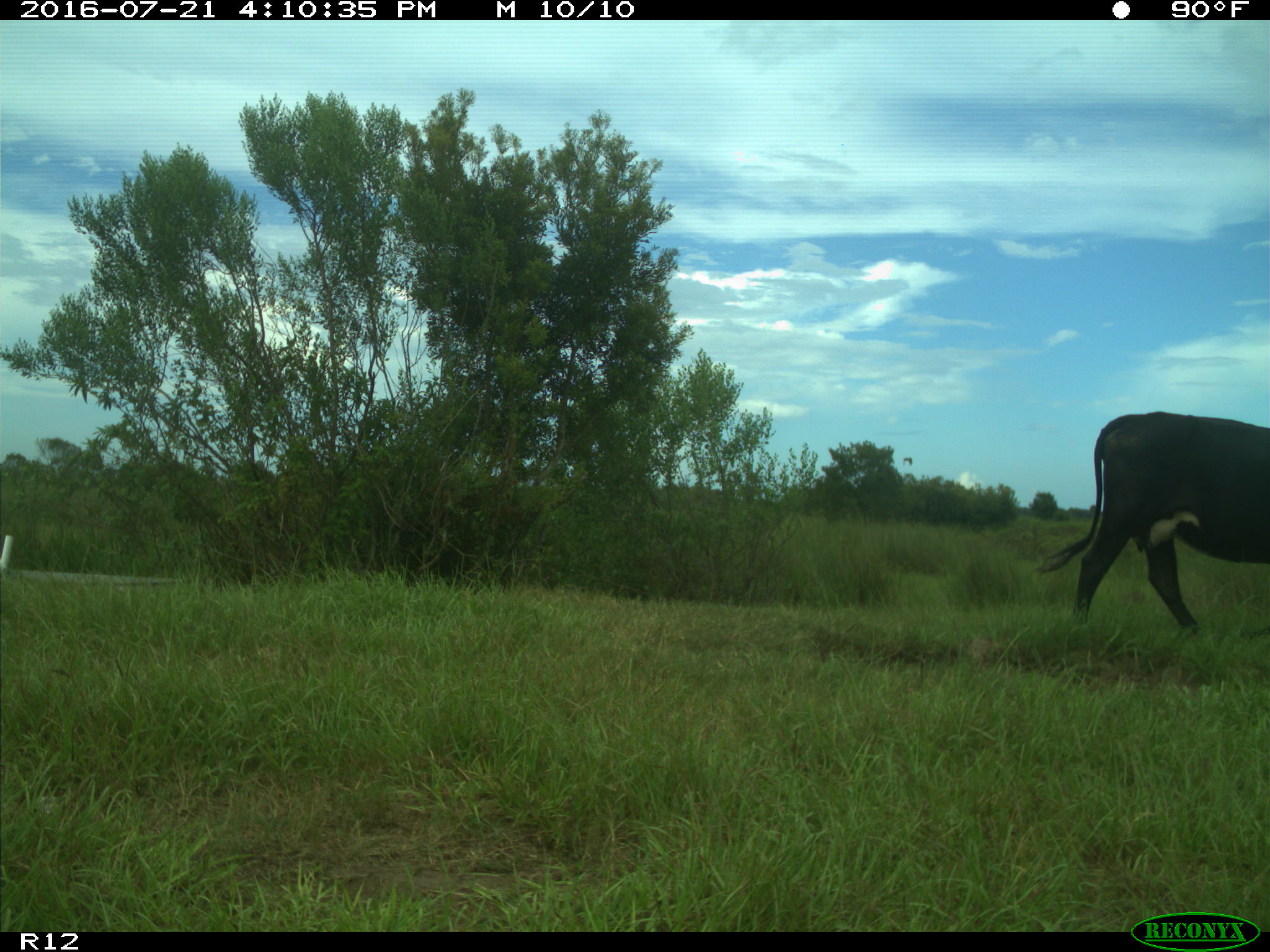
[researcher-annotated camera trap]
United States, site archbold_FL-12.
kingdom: Animalia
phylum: Chordata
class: Mammalia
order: Artiodactyla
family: Bovidae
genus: Bos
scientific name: Bos taurus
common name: domestic cow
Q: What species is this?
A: Bos taurus (domestic cow).